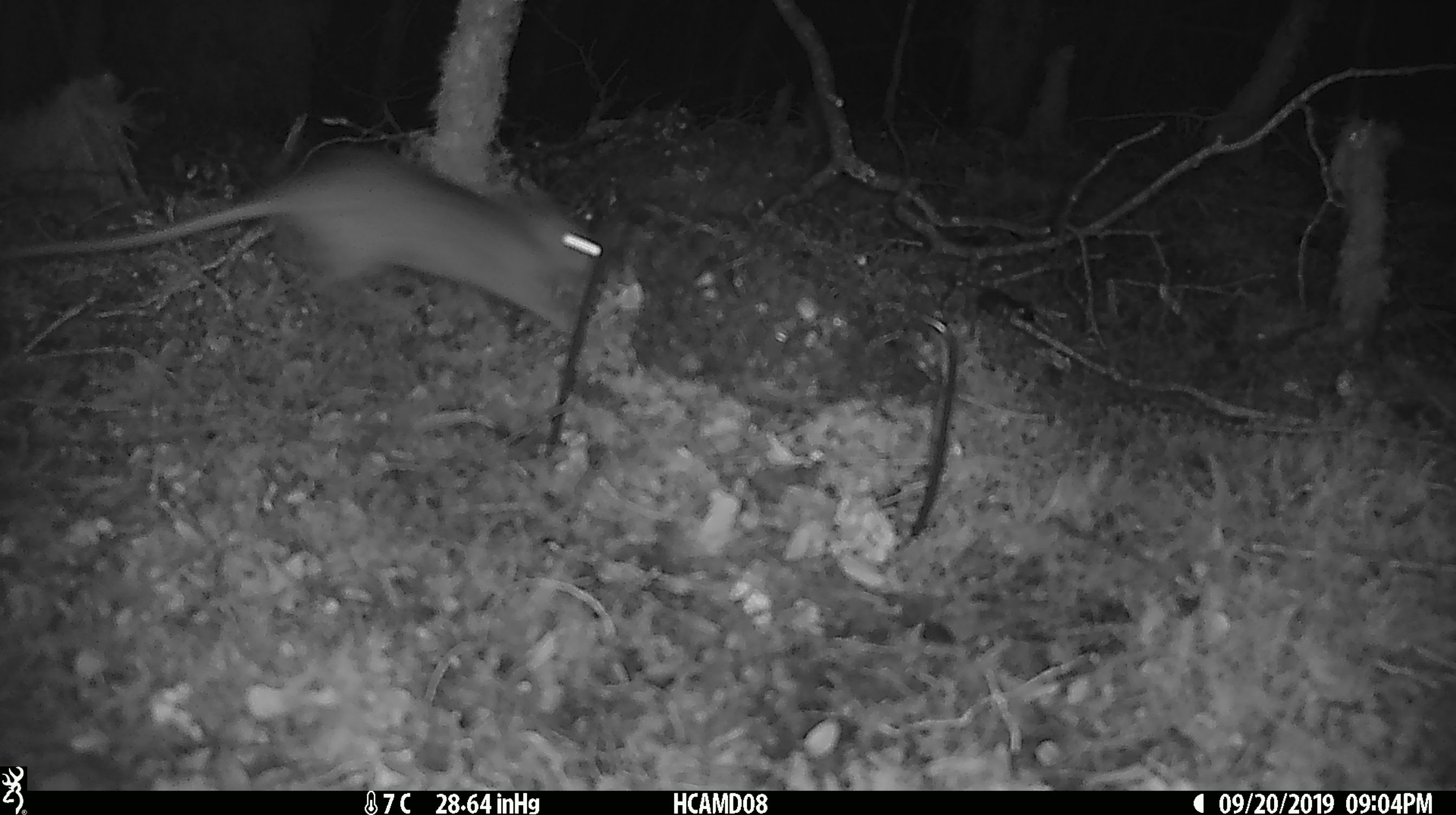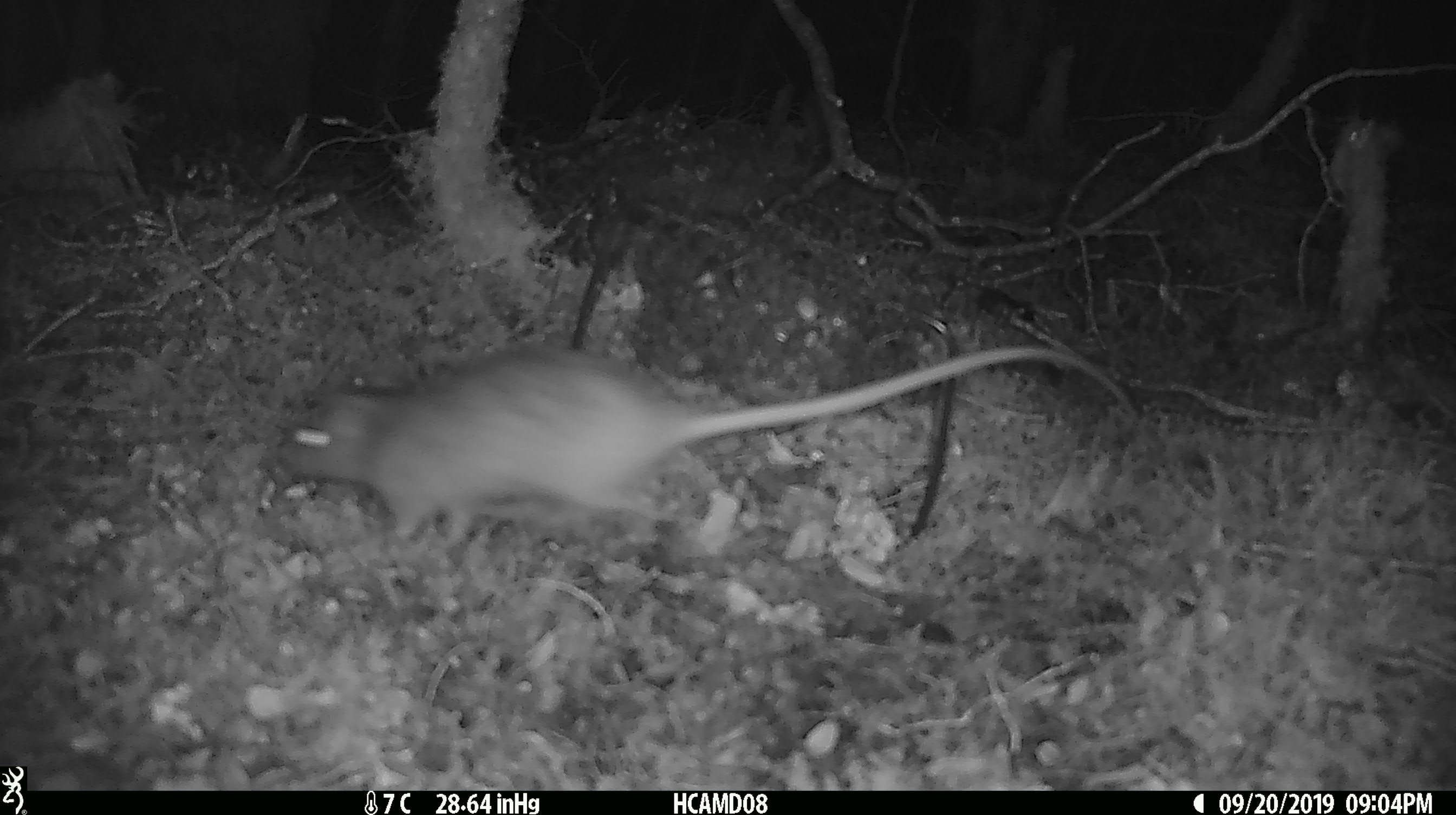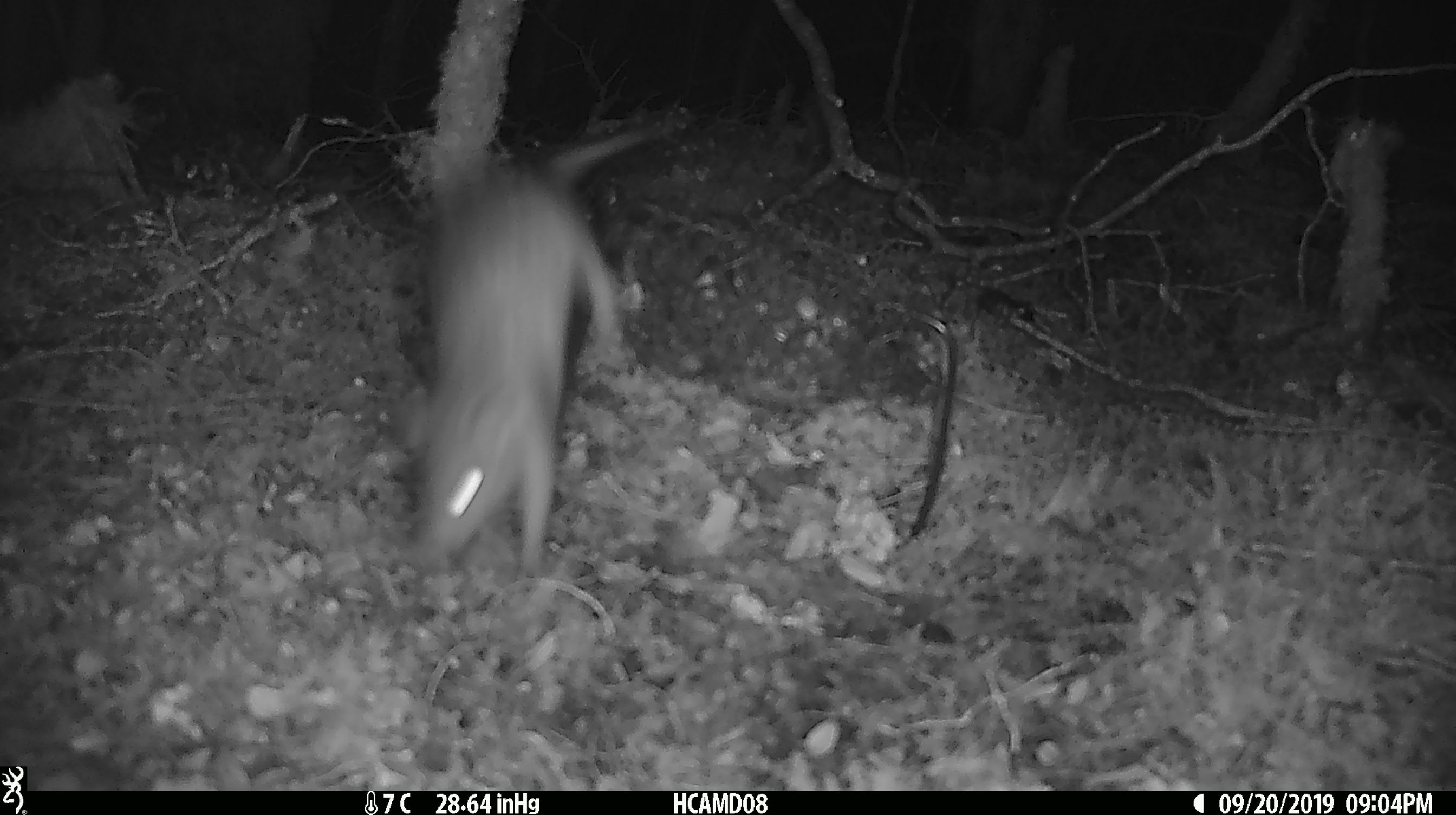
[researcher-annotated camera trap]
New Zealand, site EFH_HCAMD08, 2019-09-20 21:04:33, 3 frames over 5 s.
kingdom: Animalia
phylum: Chordata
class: Mammalia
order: Rodentia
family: Muridae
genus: Rattus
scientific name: Rattus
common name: rat